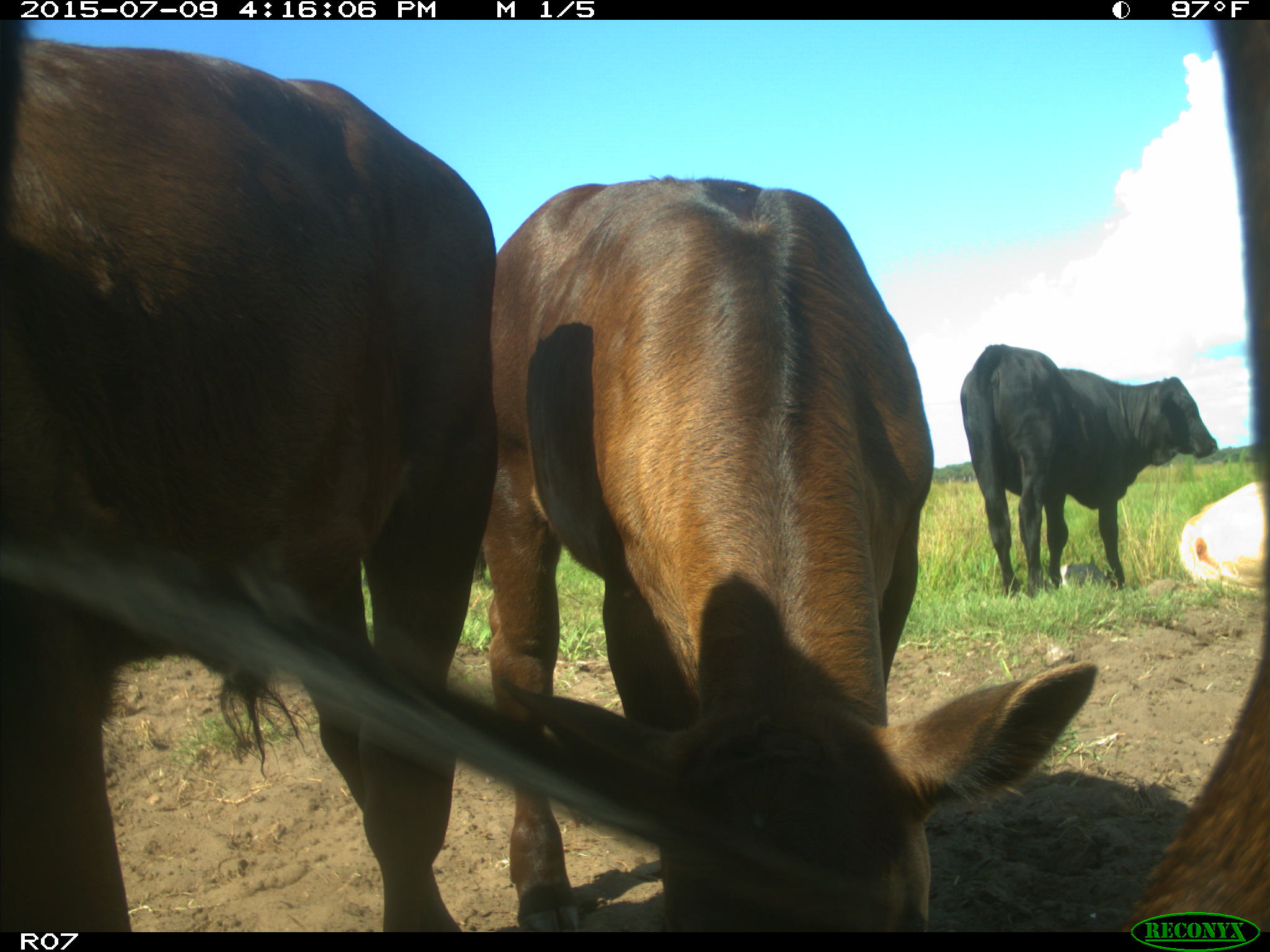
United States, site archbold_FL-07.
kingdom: Animalia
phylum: Chordata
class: Mammalia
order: Artiodactyla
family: Bovidae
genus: Bos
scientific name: Bos taurus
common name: domestic cow